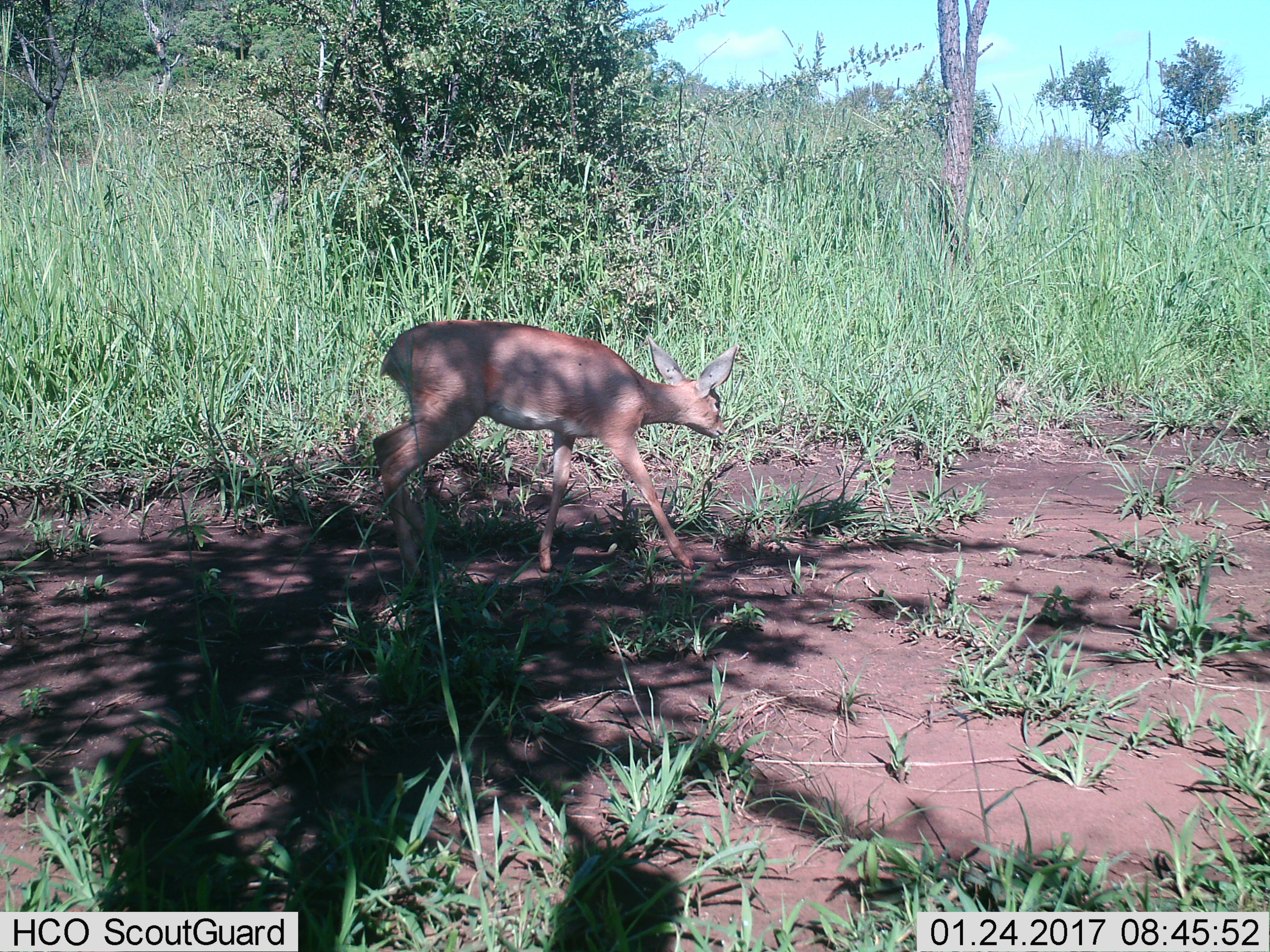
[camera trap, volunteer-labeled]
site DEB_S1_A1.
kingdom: Animalia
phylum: Chordata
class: Mammalia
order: Artiodactyla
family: Bovidae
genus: Raphicerus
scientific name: Raphicerus campestris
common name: steenbok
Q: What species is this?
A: Steenbok (Raphicerus campestris).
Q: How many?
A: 1.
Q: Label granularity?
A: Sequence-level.